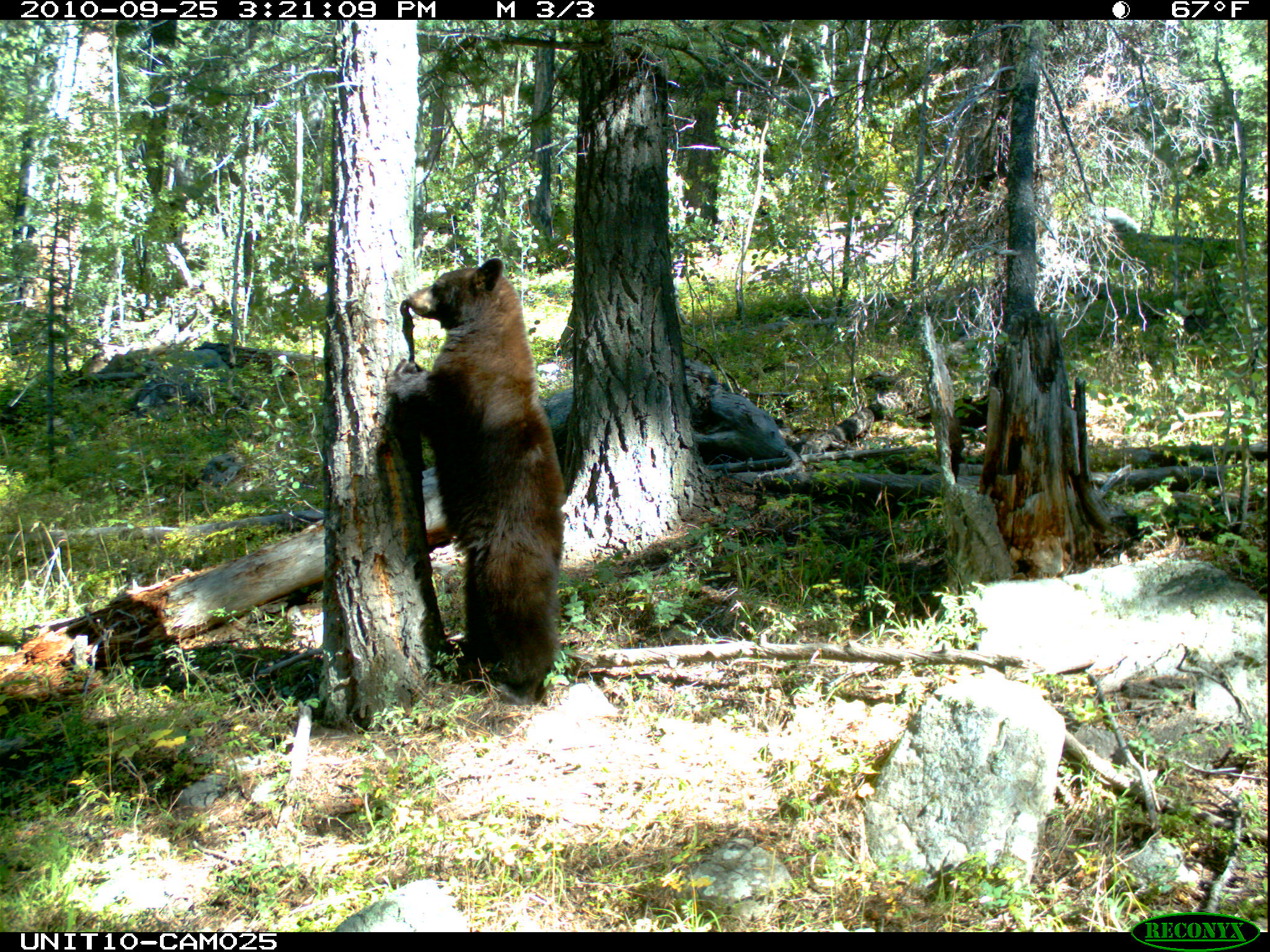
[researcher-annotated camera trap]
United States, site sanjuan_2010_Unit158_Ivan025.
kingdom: Animalia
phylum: Chordata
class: Mammalia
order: Carnivora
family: Ursidae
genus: Ursus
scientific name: Ursus americanus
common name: american black bear